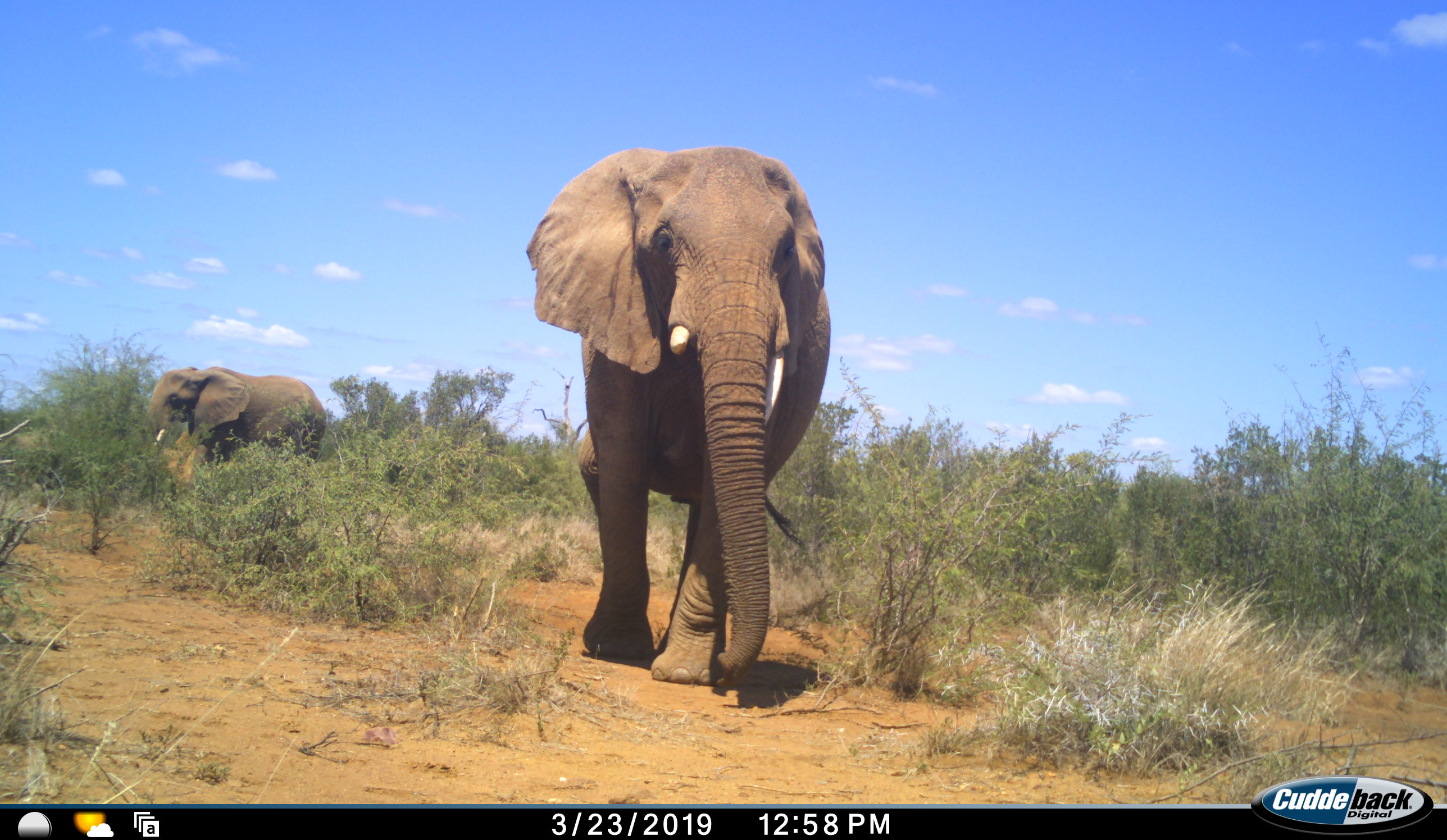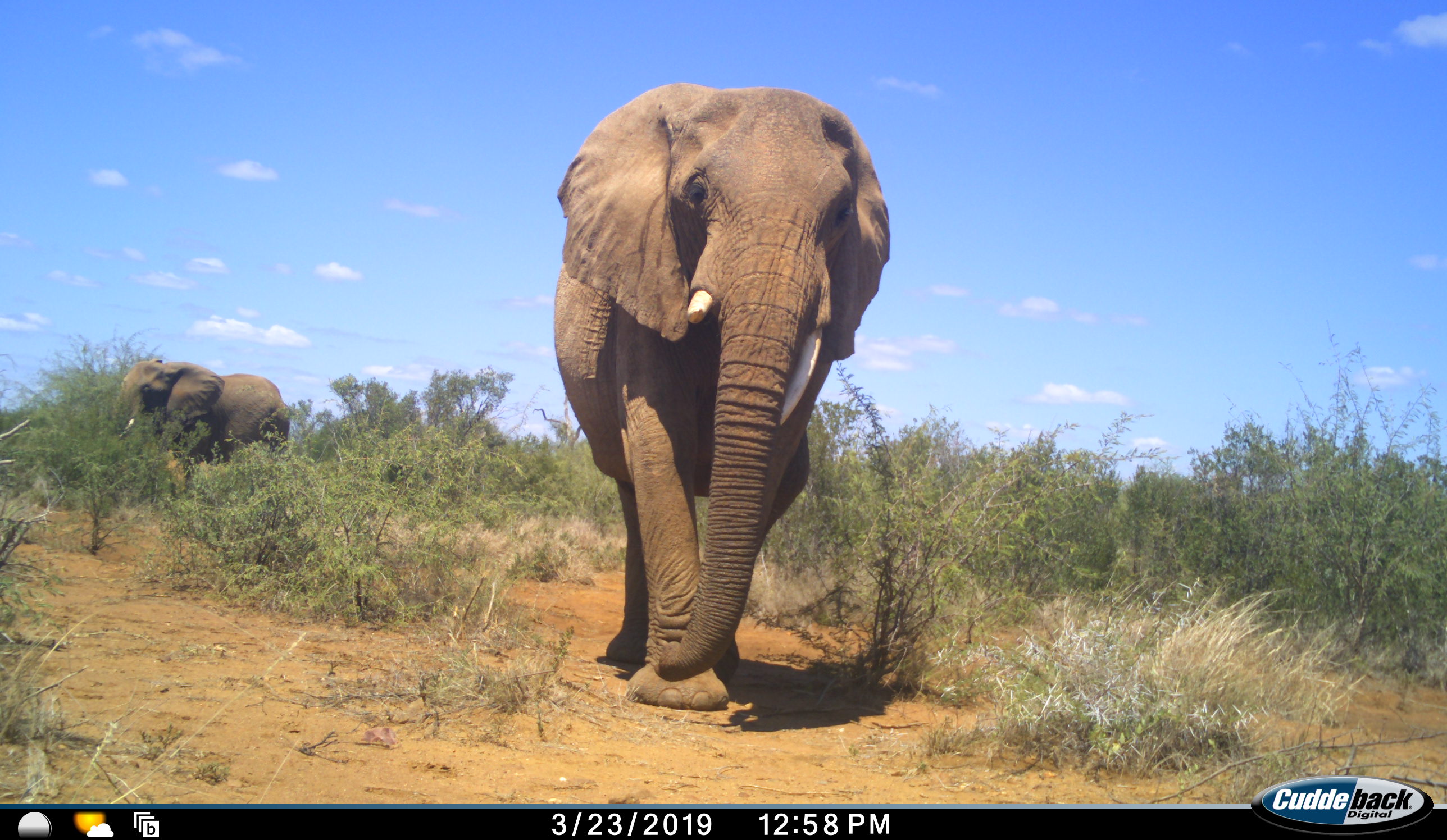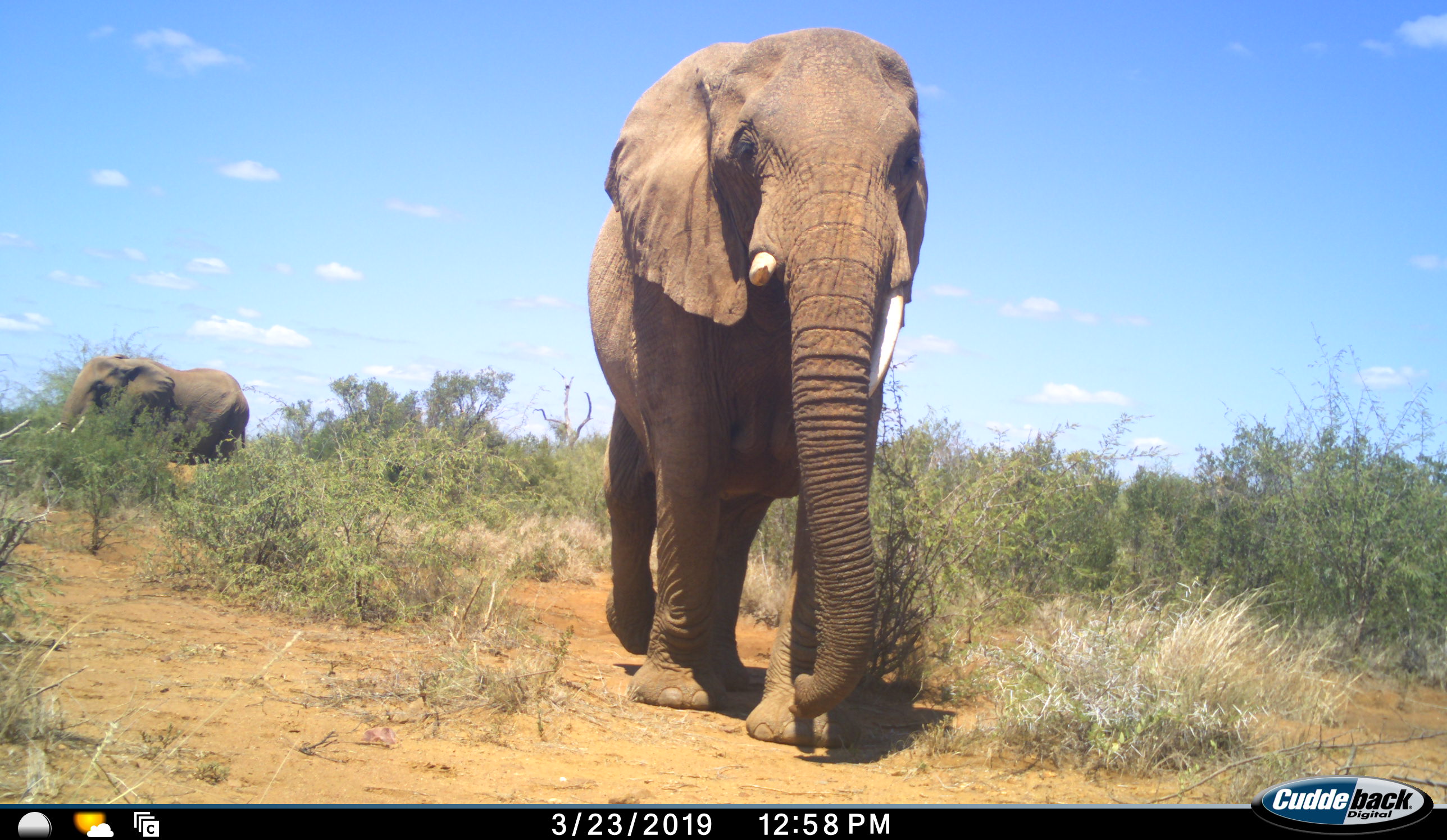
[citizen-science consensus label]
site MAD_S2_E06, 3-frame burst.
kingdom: Animalia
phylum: Chordata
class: Mammalia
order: Proboscidea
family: Elephantidae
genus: Loxodonta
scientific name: Loxodonta africana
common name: african bush elephant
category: elephant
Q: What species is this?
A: Elephant (african bush elephant) (Loxodonta africana).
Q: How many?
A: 2.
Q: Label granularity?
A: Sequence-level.